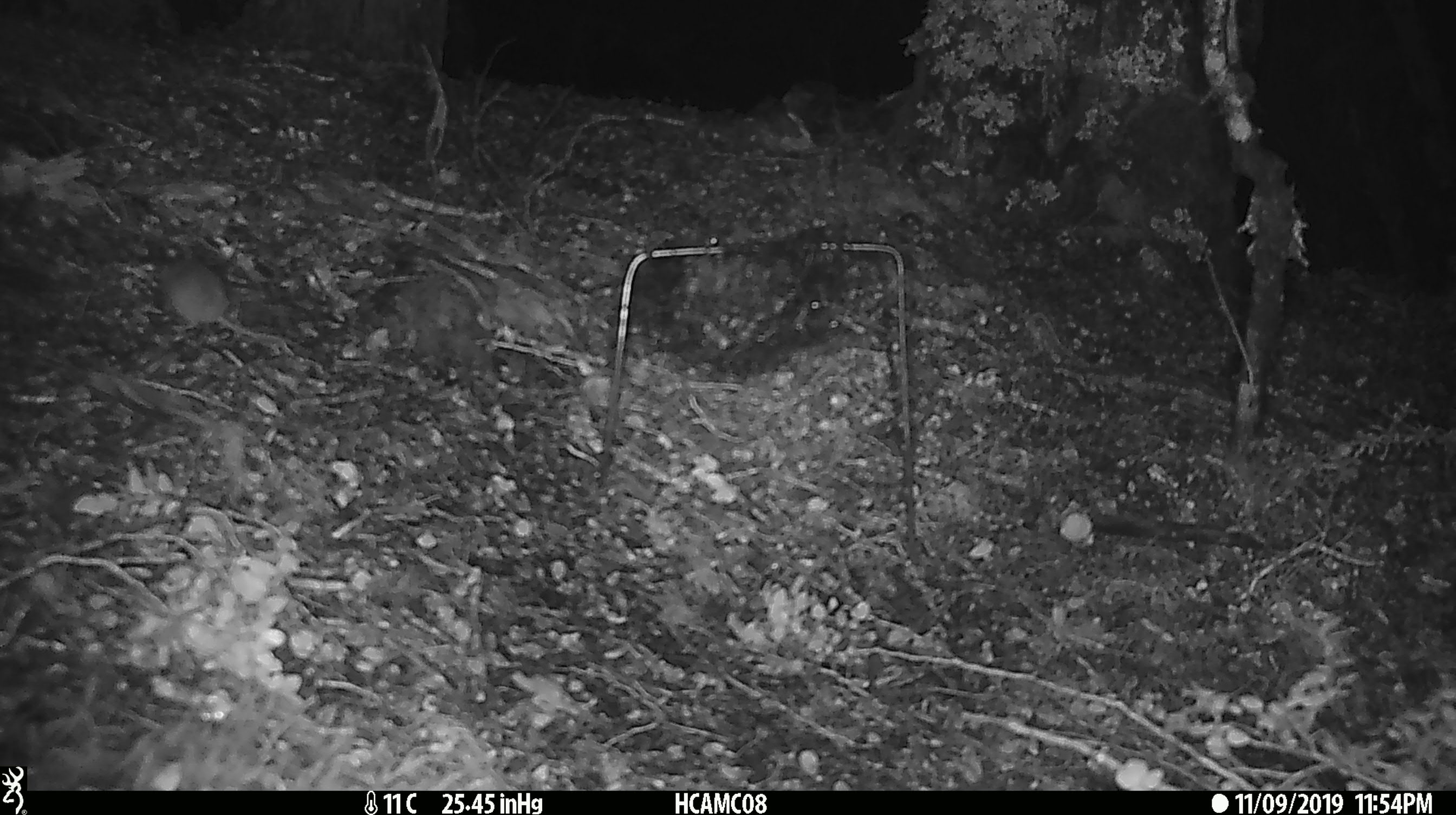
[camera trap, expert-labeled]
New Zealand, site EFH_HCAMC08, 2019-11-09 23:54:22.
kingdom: Animalia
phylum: Chordata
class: Mammalia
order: Rodentia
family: Muridae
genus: Mus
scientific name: Mus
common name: mouse